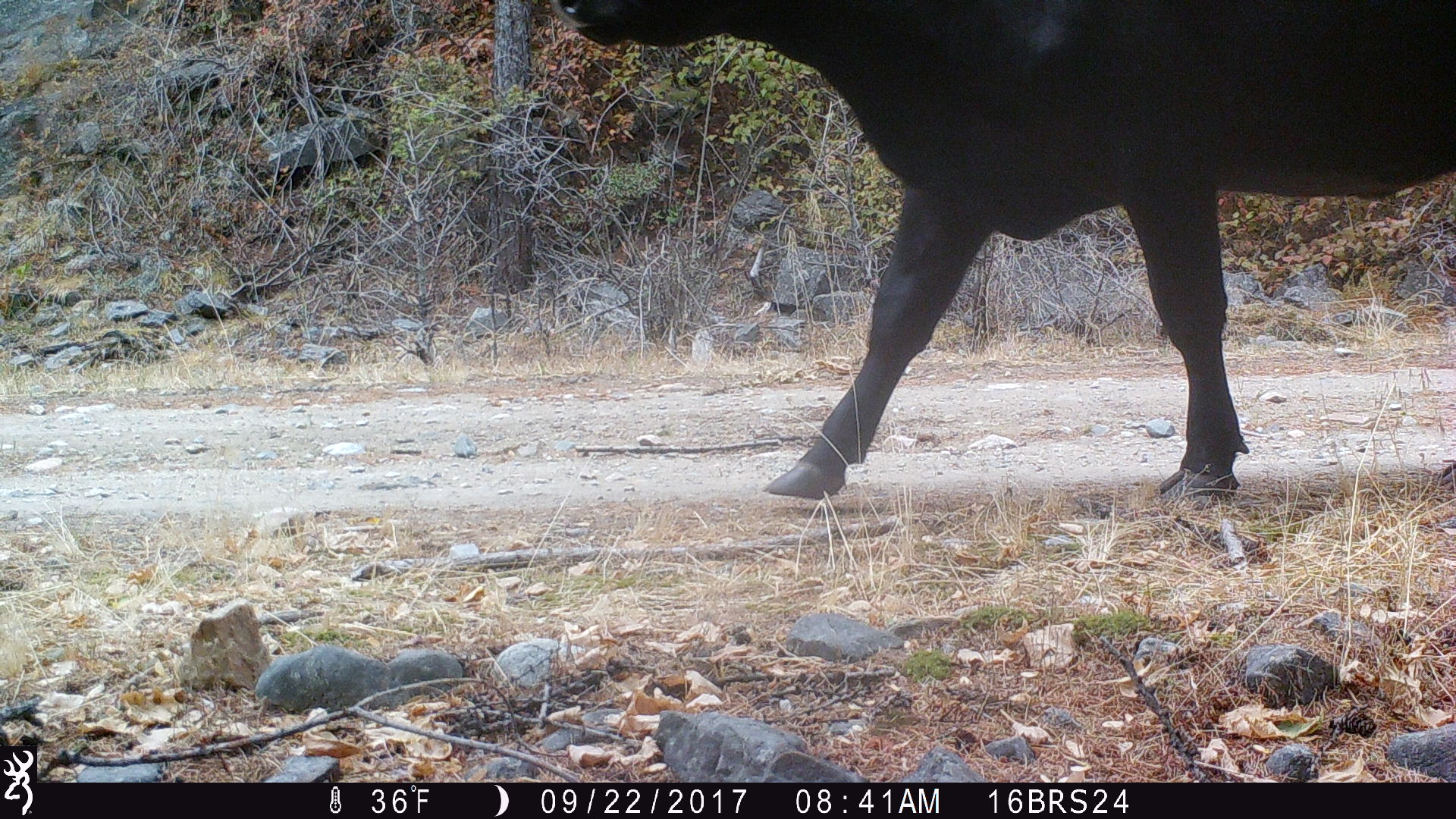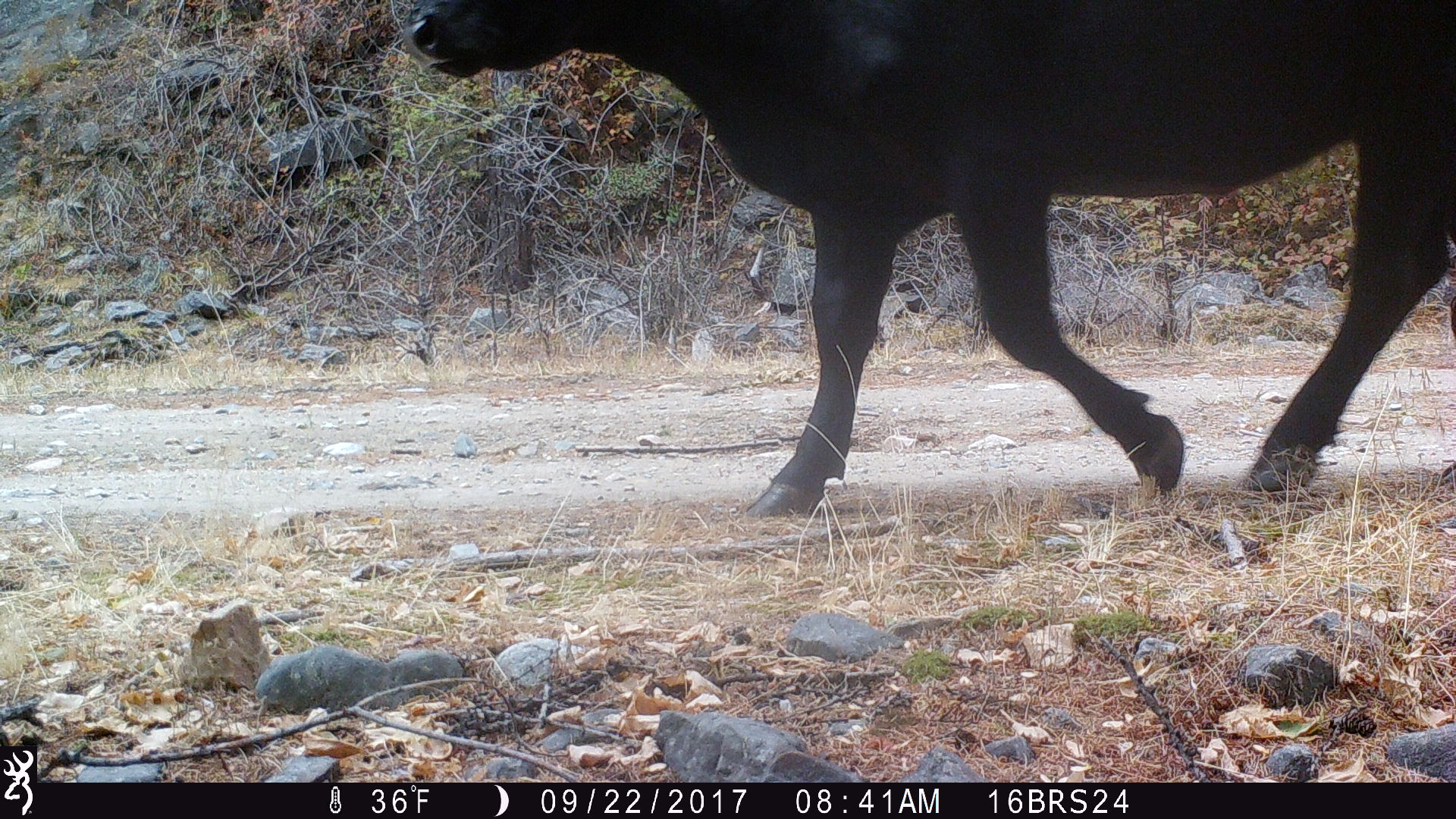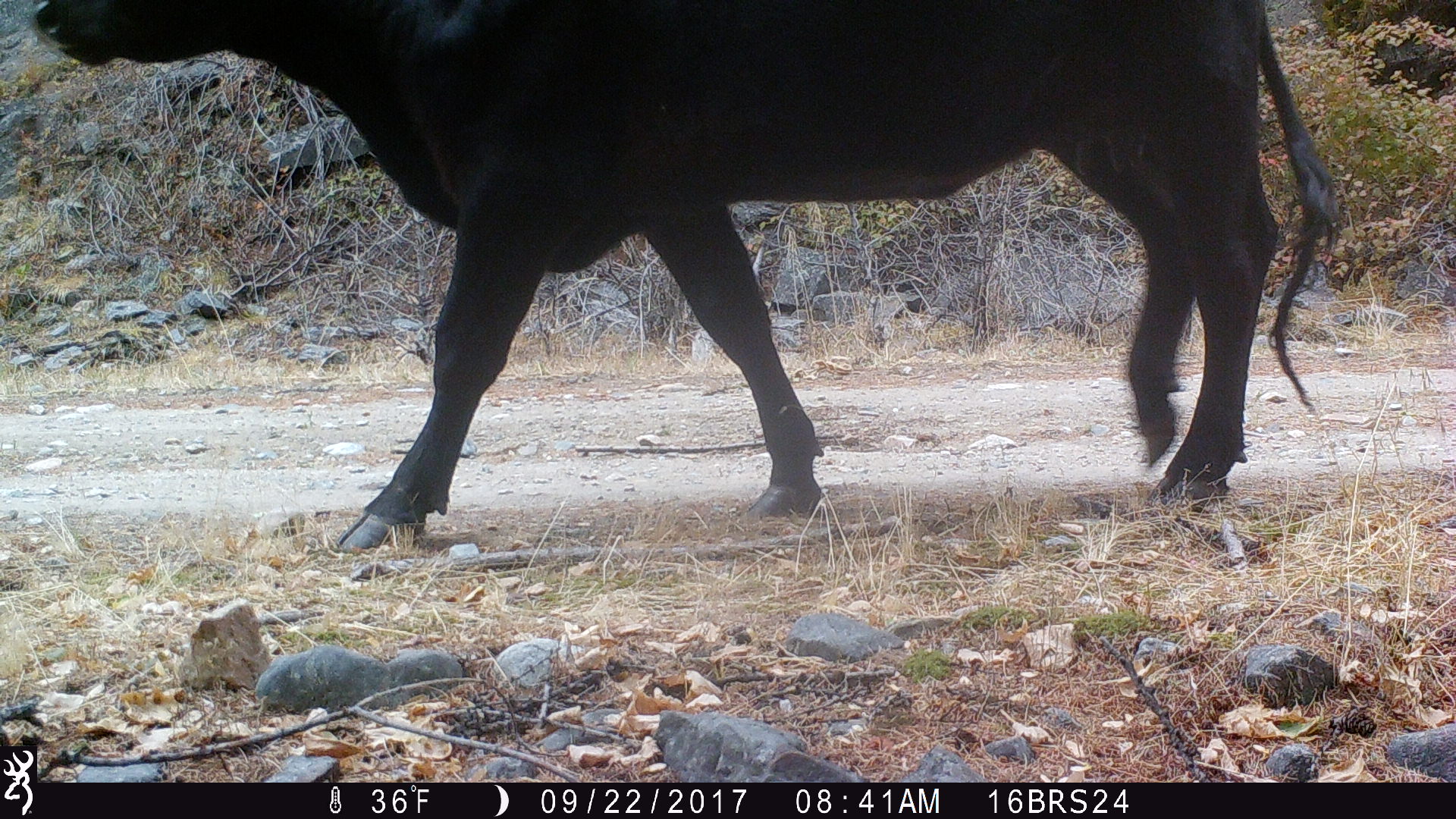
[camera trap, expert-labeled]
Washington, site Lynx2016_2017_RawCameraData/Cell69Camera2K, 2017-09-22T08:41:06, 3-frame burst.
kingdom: Animalia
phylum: Chordata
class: Mammalia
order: Artiodactyla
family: Bovidae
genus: Bos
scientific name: Bos taurus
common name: domestic cattle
Domestic cattle (Bos taurus). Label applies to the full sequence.